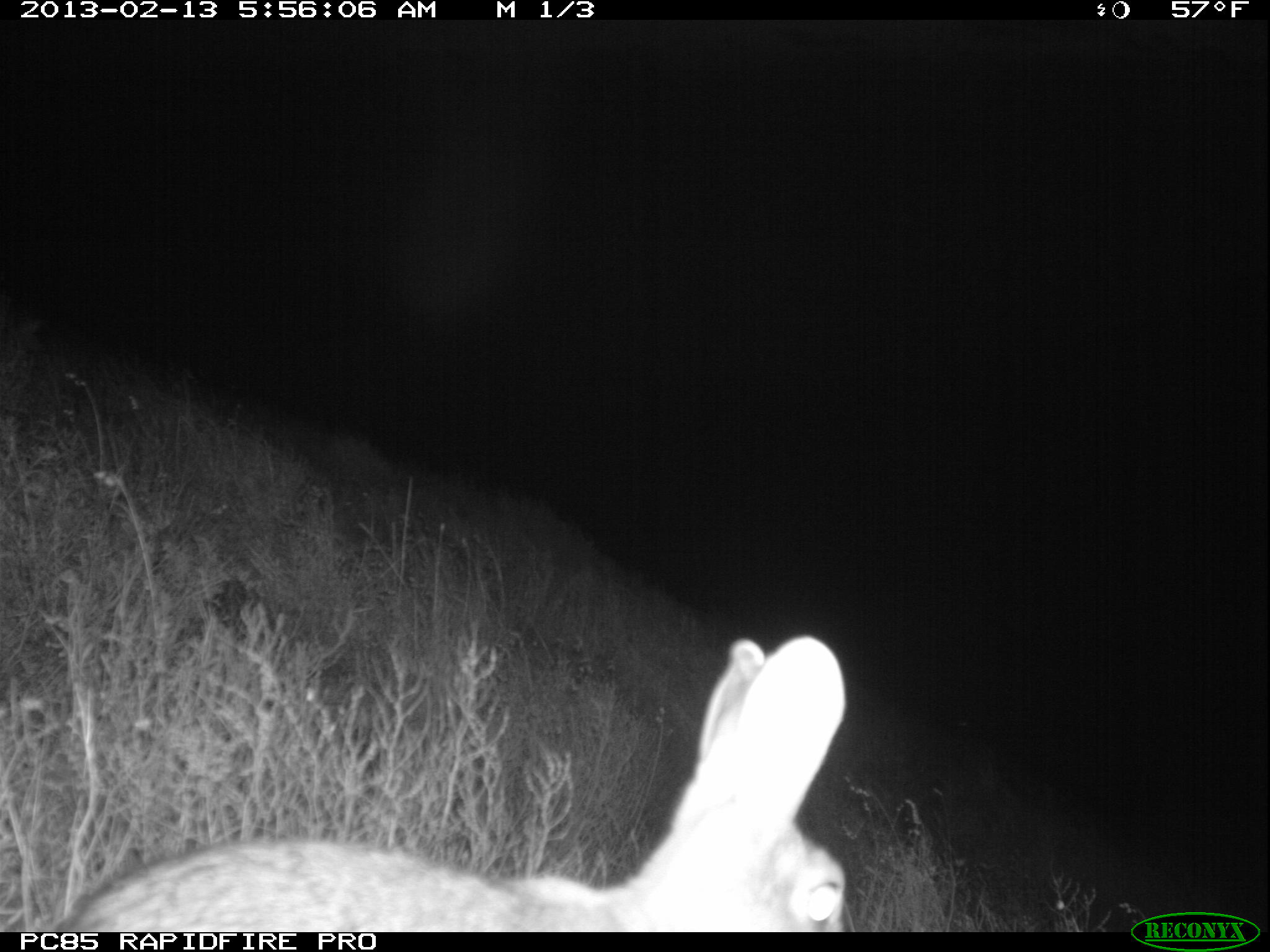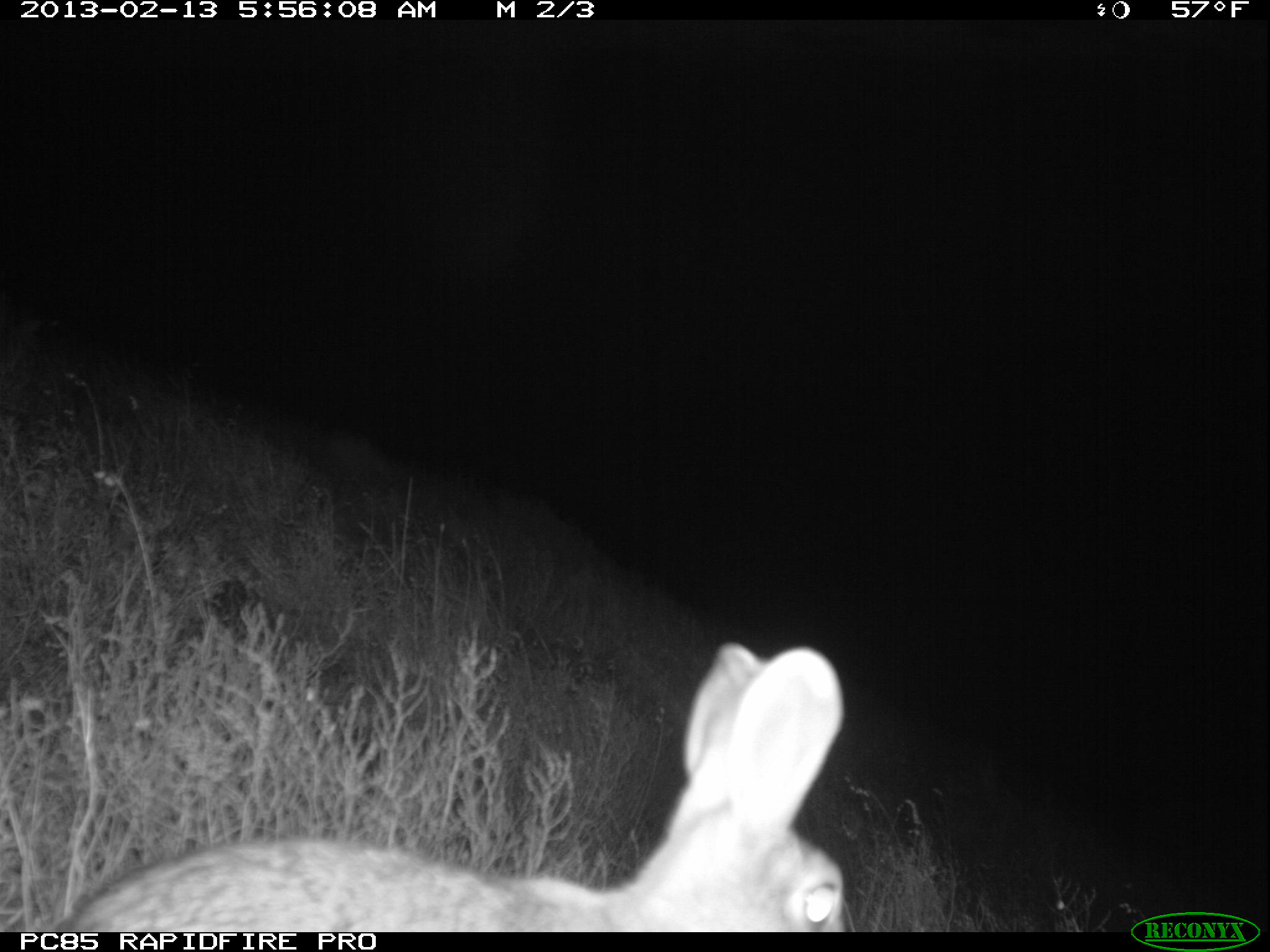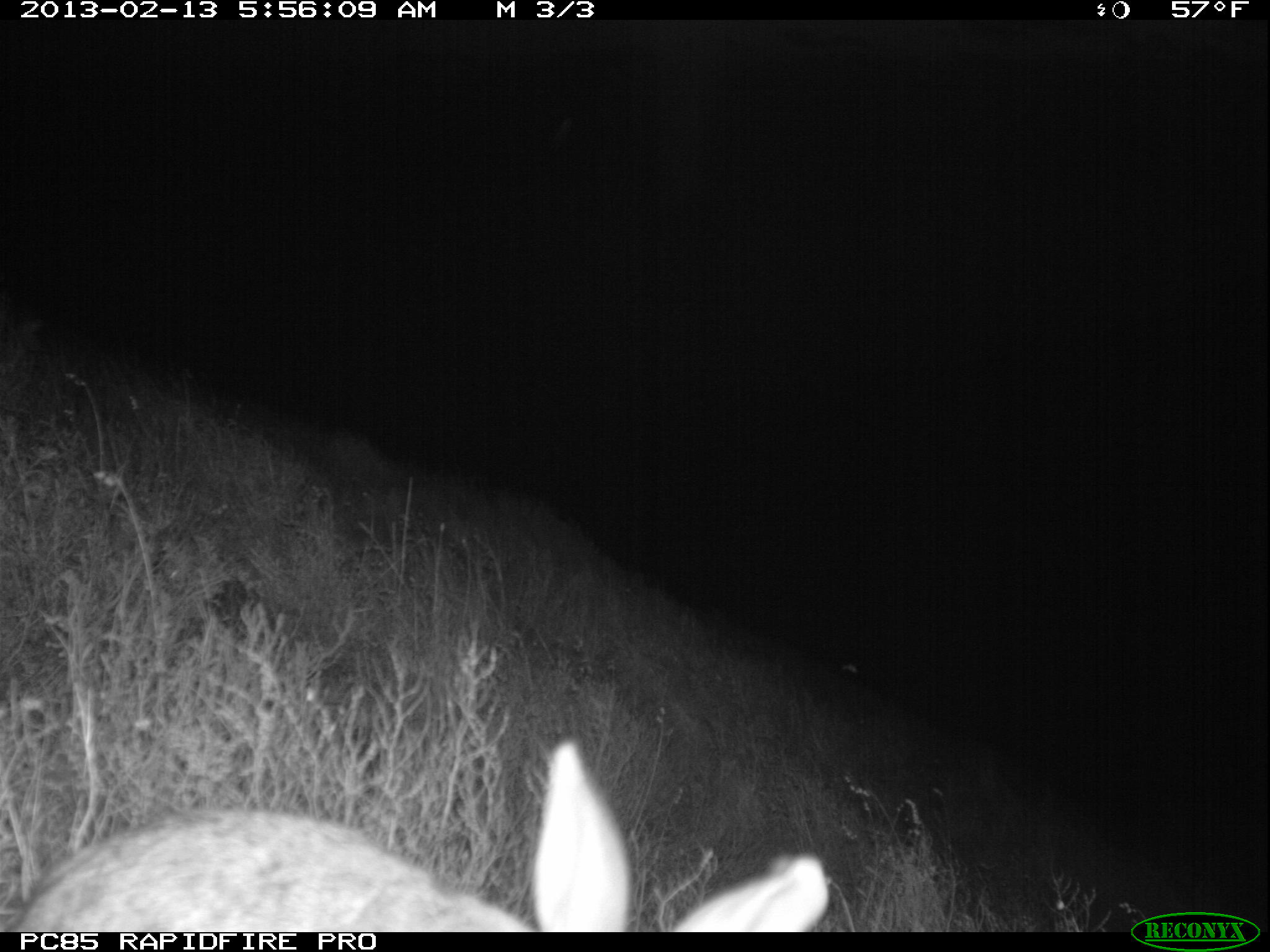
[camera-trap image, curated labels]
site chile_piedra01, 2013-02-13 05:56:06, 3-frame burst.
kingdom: Animalia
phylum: Chordata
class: Mammalia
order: Lagomorpha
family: Leporidae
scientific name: Leporidae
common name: rabbits and hares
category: rabbit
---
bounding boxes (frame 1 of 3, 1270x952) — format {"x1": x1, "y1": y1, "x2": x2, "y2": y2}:
rabbit: {"x1": 20, "y1": 627, "x2": 864, "y2": 926}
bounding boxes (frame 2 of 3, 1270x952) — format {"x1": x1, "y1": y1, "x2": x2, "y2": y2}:
rabbit: {"x1": 36, "y1": 635, "x2": 850, "y2": 933}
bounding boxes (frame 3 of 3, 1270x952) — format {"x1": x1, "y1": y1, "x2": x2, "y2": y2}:
rabbit: {"x1": 7, "y1": 743, "x2": 817, "y2": 934}